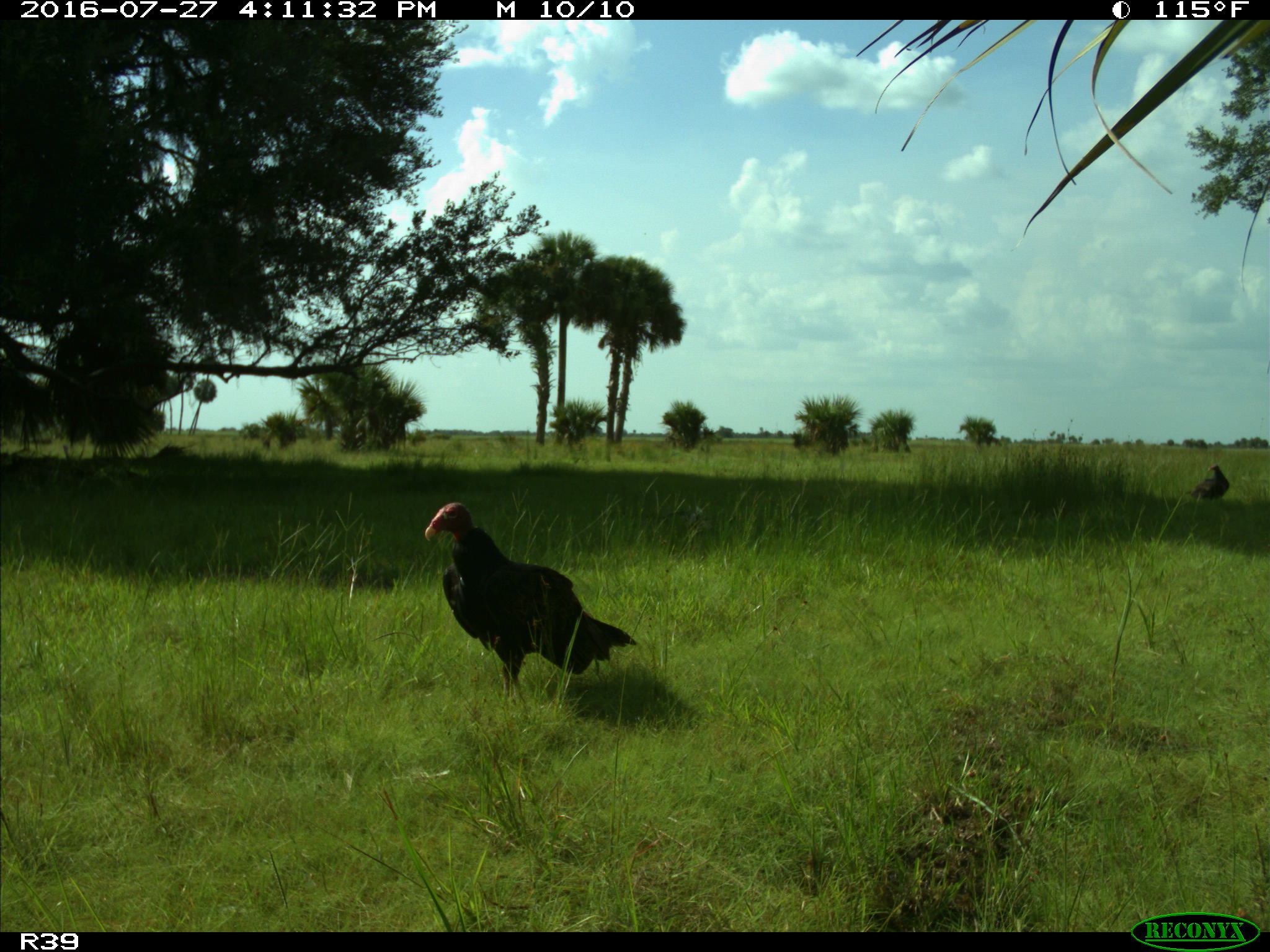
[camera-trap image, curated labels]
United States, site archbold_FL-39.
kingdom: Animalia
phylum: Chordata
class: Aves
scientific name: Aves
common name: birds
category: unidentified bird